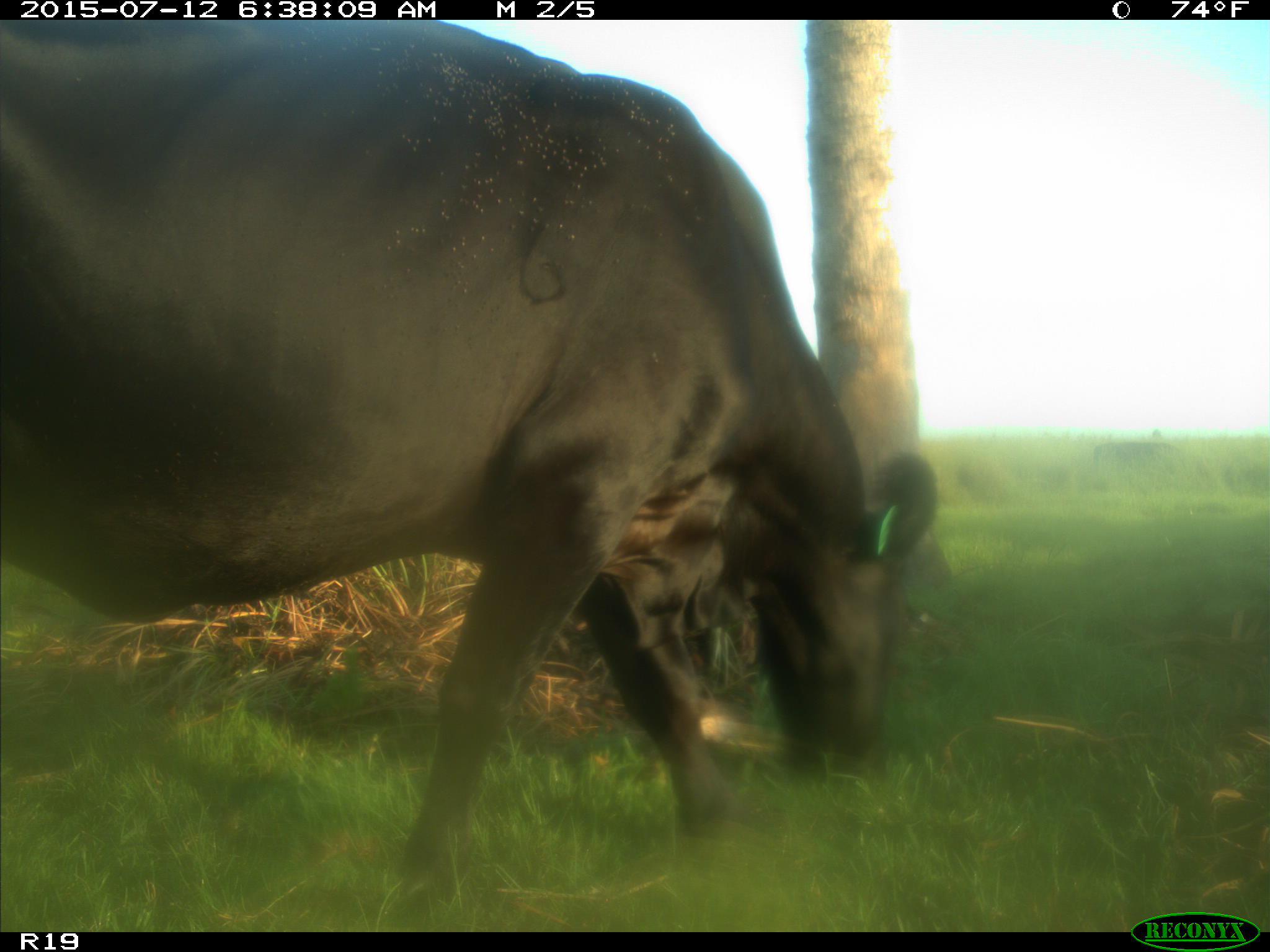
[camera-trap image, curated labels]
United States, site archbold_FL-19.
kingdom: Animalia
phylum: Chordata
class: Mammalia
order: Artiodactyla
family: Bovidae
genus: Bos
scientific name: Bos taurus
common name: domestic cow